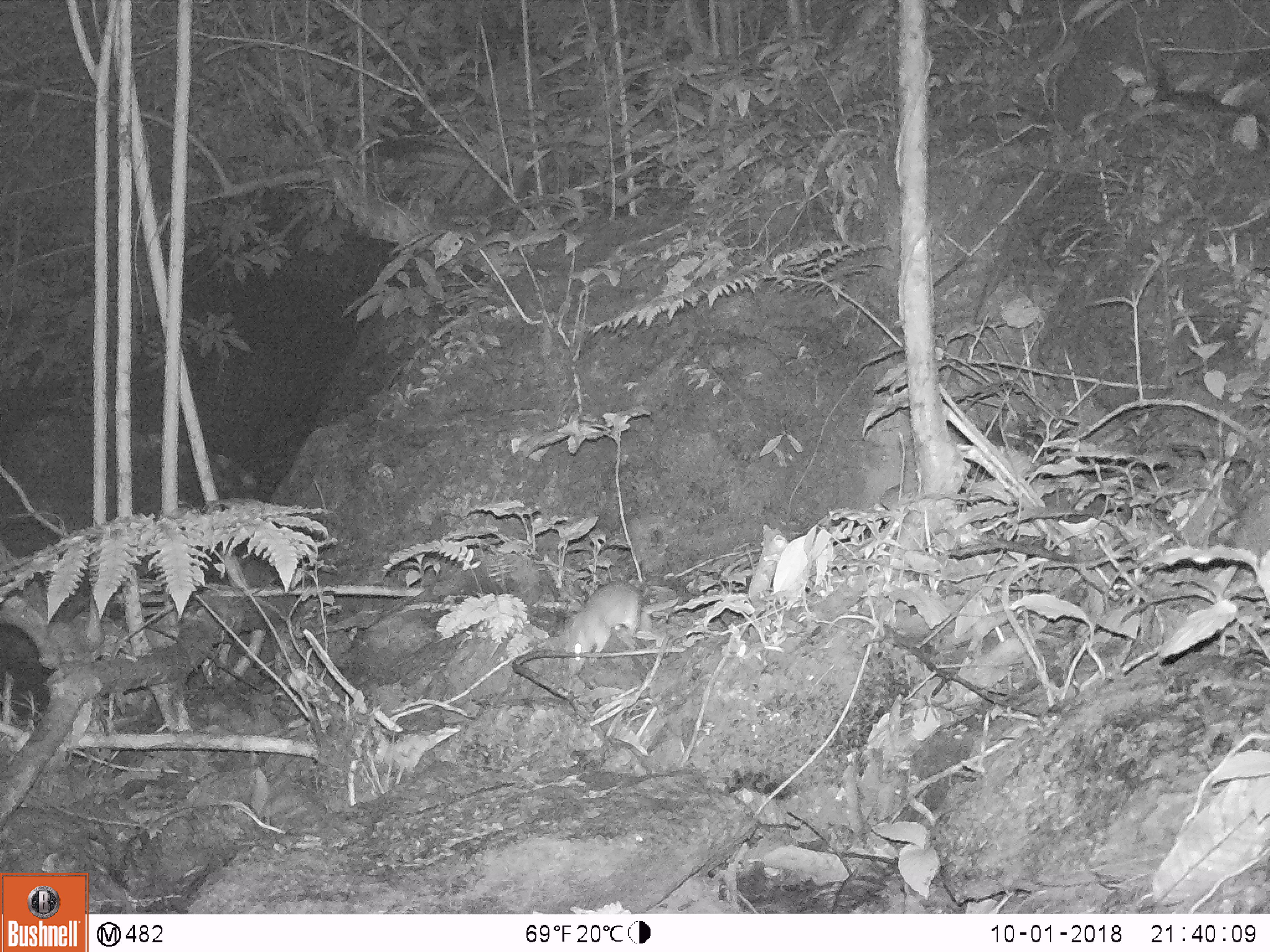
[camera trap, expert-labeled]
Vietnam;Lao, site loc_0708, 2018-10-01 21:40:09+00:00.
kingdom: Animalia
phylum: Chordata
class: Mammalia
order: Rodentia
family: Muridae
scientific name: Muridae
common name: old-world mice and rats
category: unidentified murid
Unidentified murid (old-world mice and rats) (Muridae). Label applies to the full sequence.